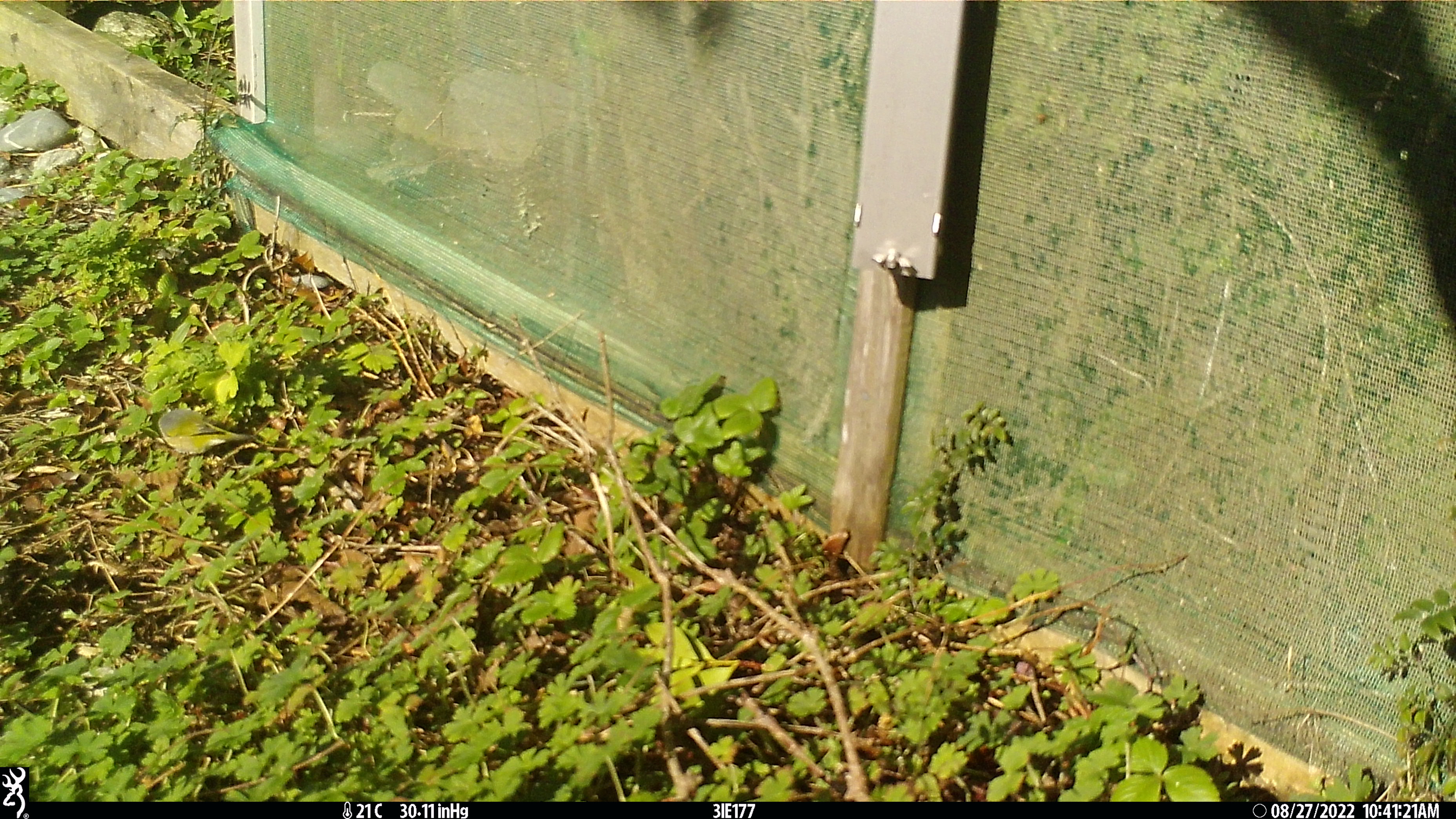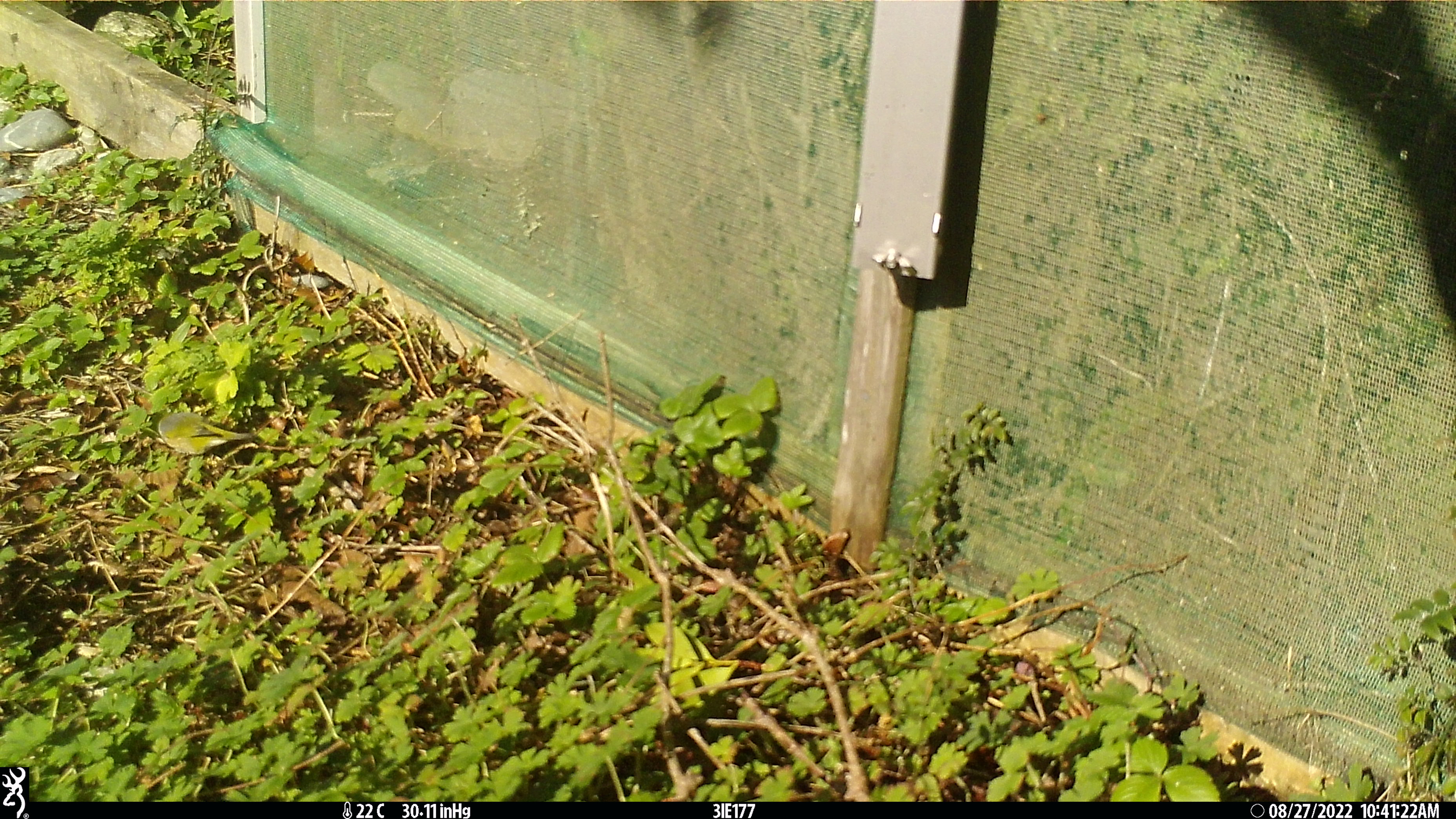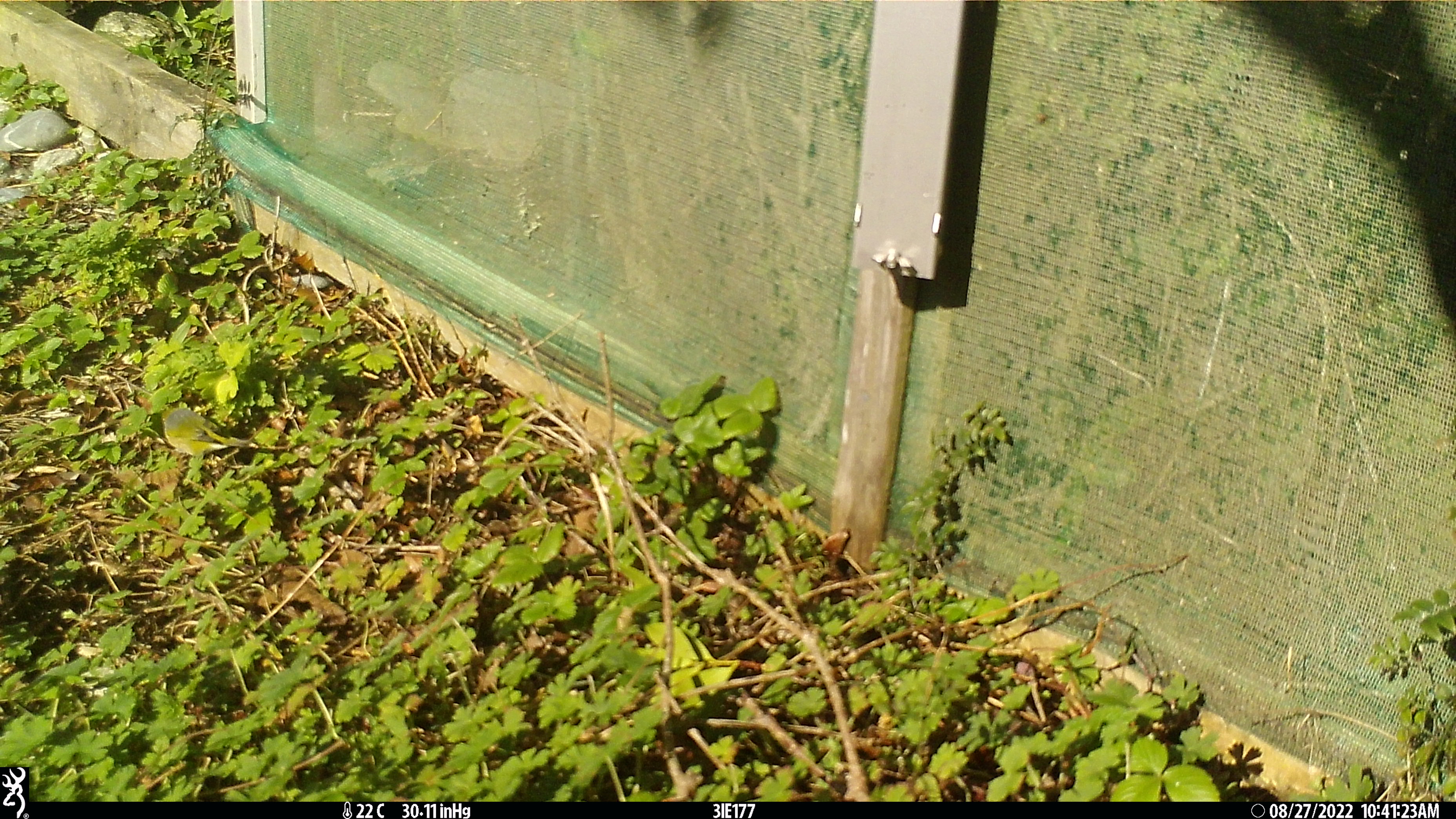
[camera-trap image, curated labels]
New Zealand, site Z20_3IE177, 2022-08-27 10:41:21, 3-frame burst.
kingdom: Animalia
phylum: Chordata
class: Aves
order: Passeriformes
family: Zosteropidae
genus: Zosterops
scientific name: Zosterops lateralis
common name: silvereye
Silvereye (Zosterops lateralis).